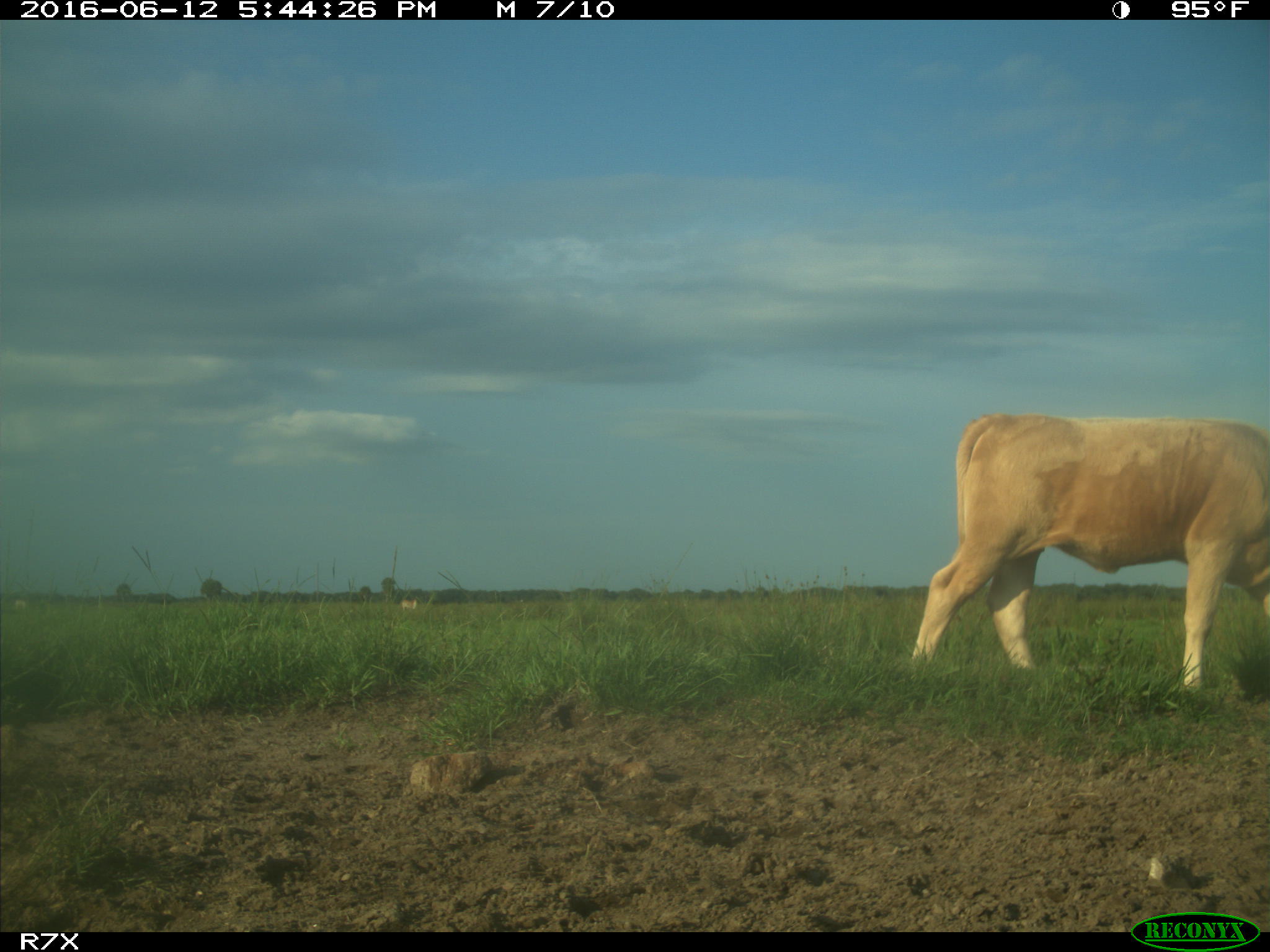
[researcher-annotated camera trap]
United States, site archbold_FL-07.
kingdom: Animalia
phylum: Chordata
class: Mammalia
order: Artiodactyla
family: Bovidae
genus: Bos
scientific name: Bos taurus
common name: domestic cow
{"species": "Bos taurus (domestic cow)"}